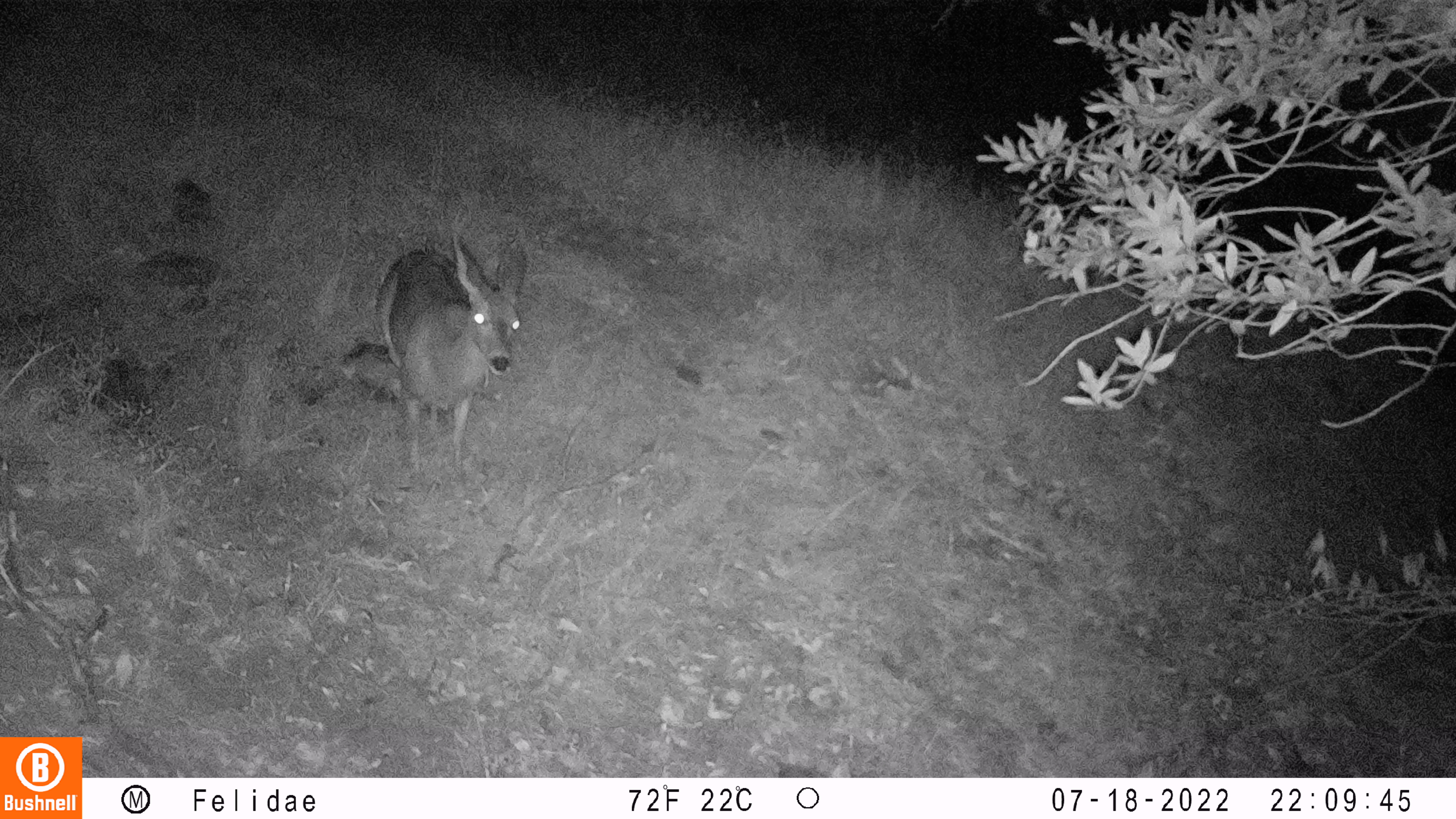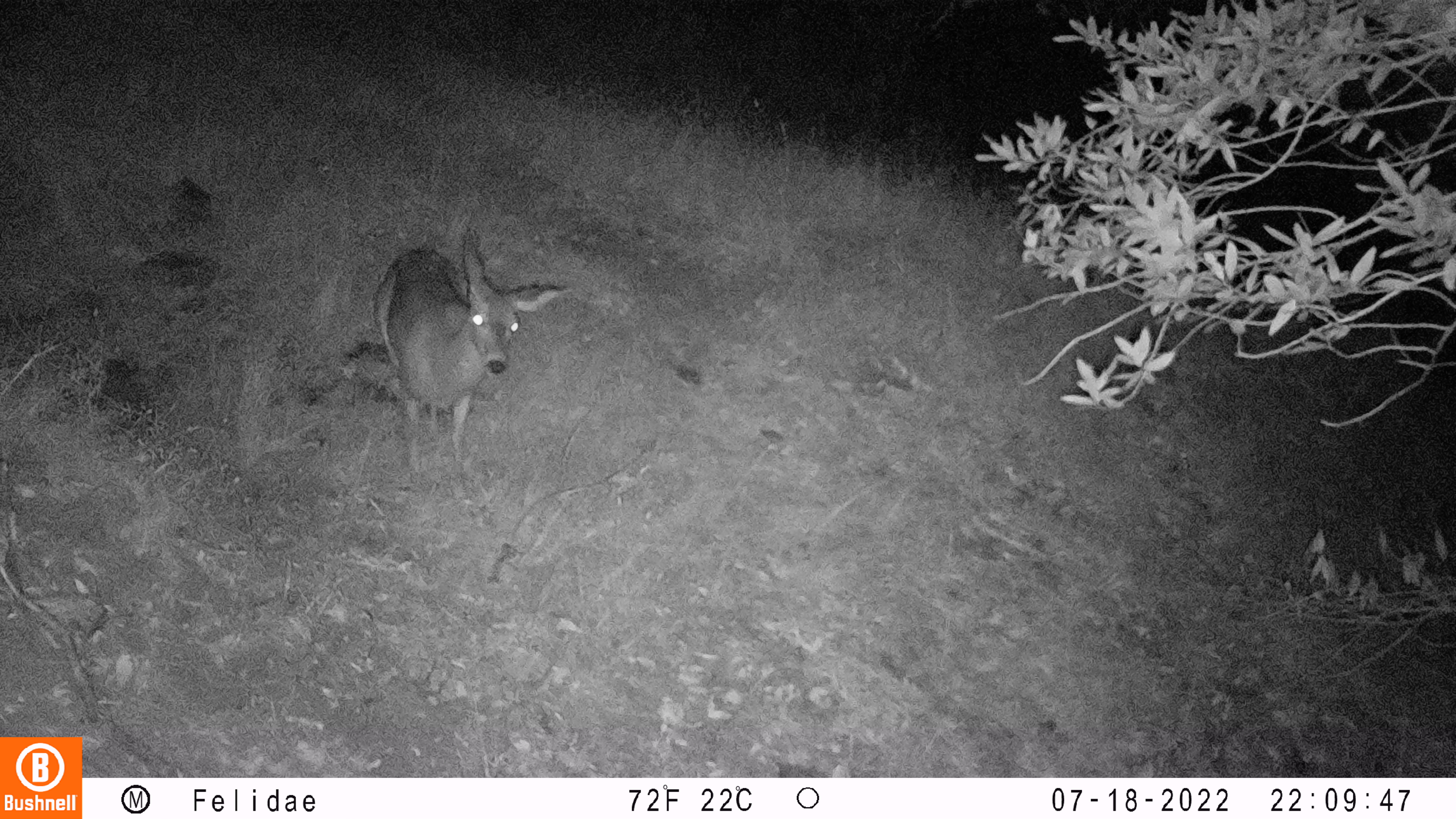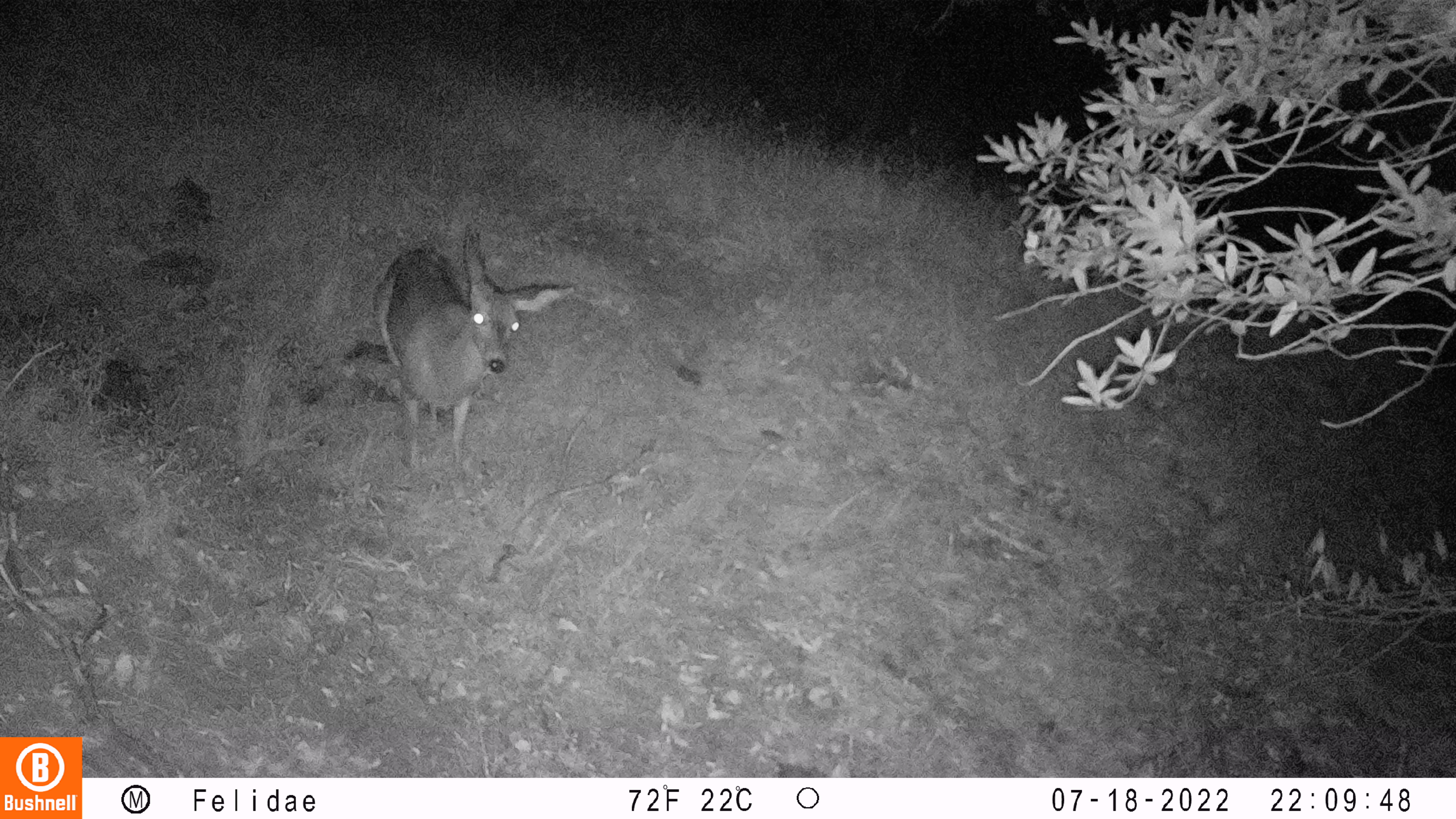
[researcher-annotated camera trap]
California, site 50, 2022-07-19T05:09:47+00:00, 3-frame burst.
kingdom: Animalia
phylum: Chordata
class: Mammalia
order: Artiodactyla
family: Cervidae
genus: Odocoileus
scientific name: Odocoileus hemionus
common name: mule deer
Mule deer (Odocoileus hemionus).